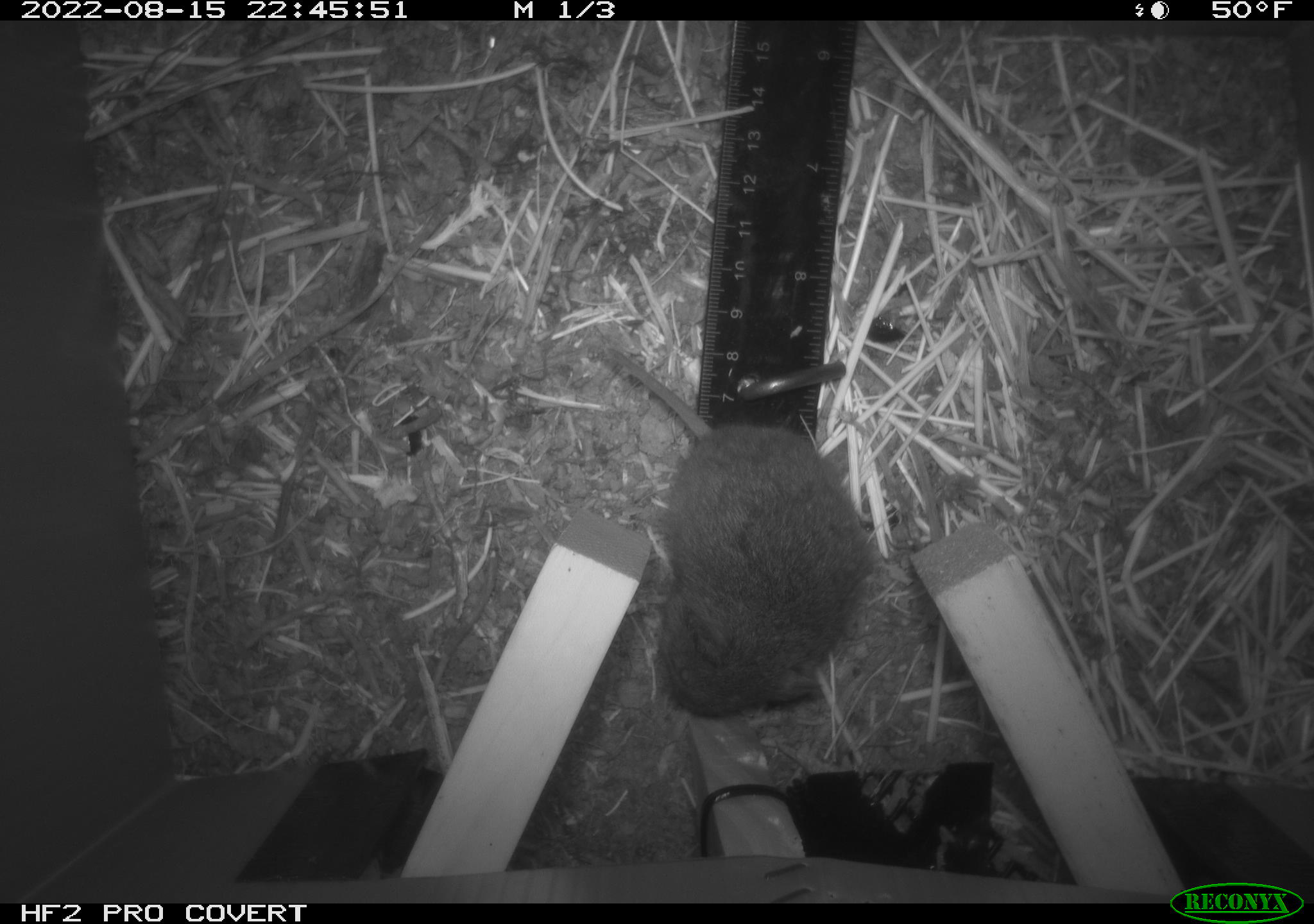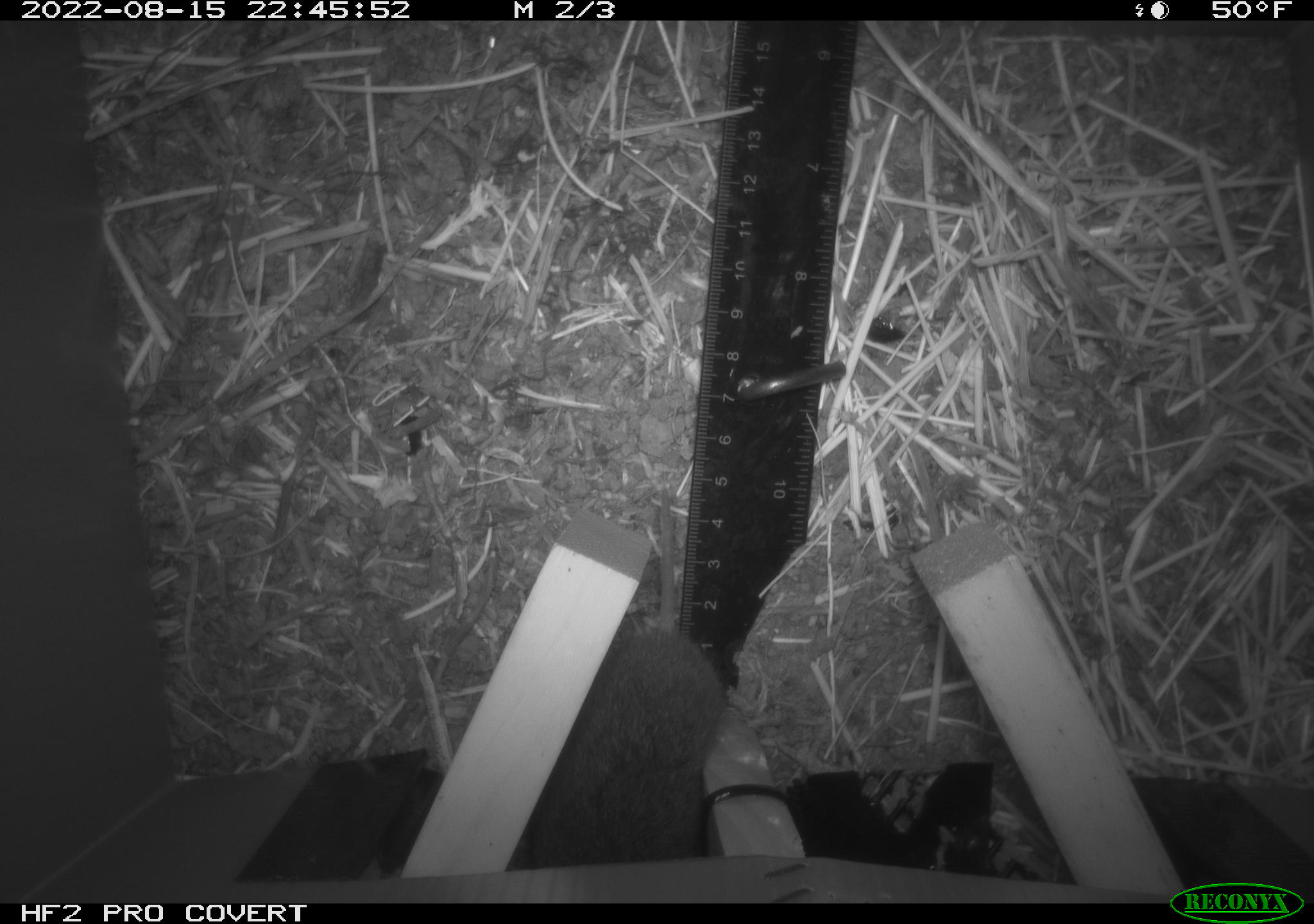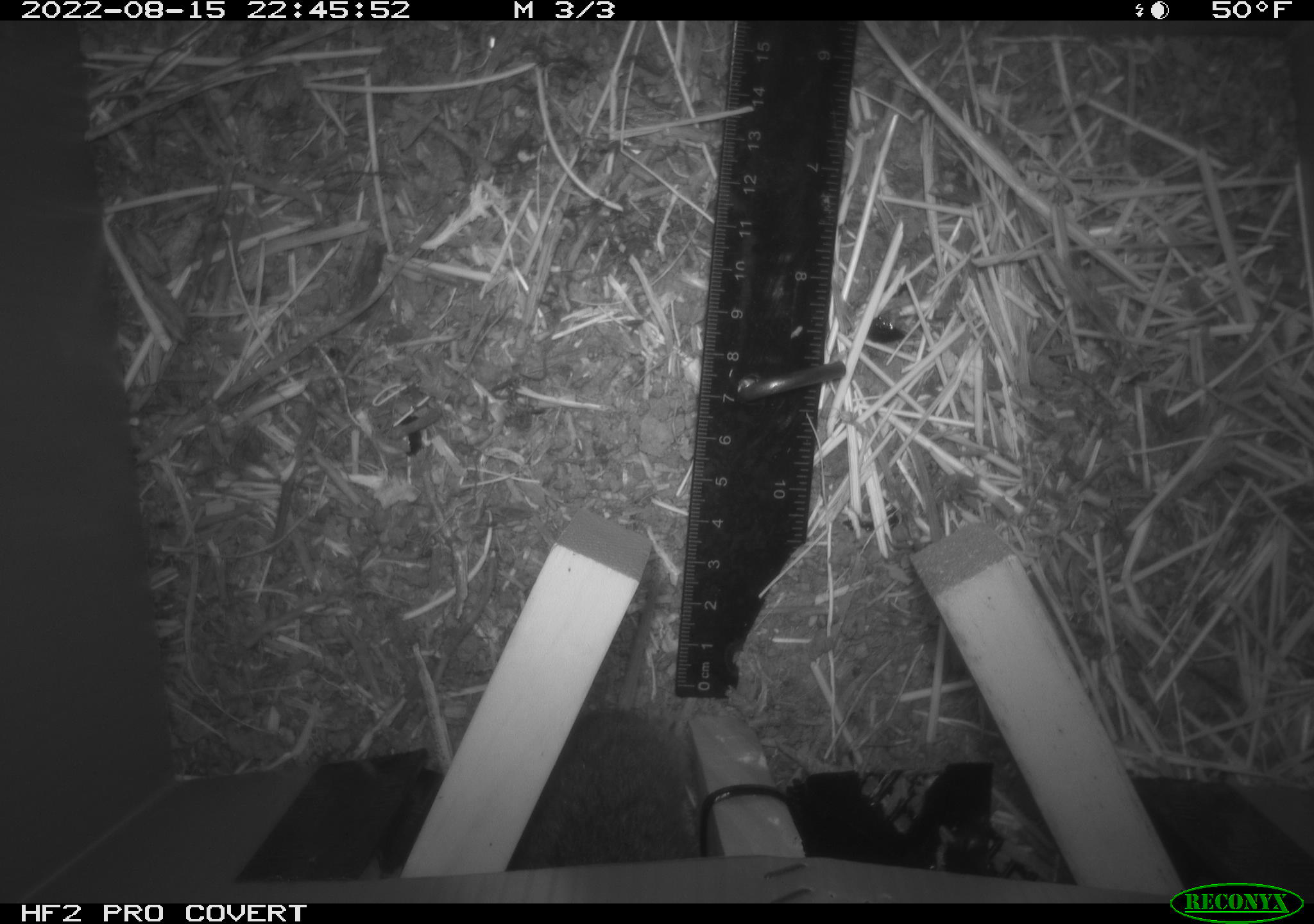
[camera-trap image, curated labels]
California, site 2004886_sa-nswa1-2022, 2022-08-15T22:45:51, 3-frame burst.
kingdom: Animalia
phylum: Chordata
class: Mammalia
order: Rodentia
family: Cricetidae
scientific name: Cricetidae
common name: hamsters, voles, lemmings, and allies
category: cricetidae family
Cricetidae family (hamsters, voles, lemmings, and allies) (Cricetidae).